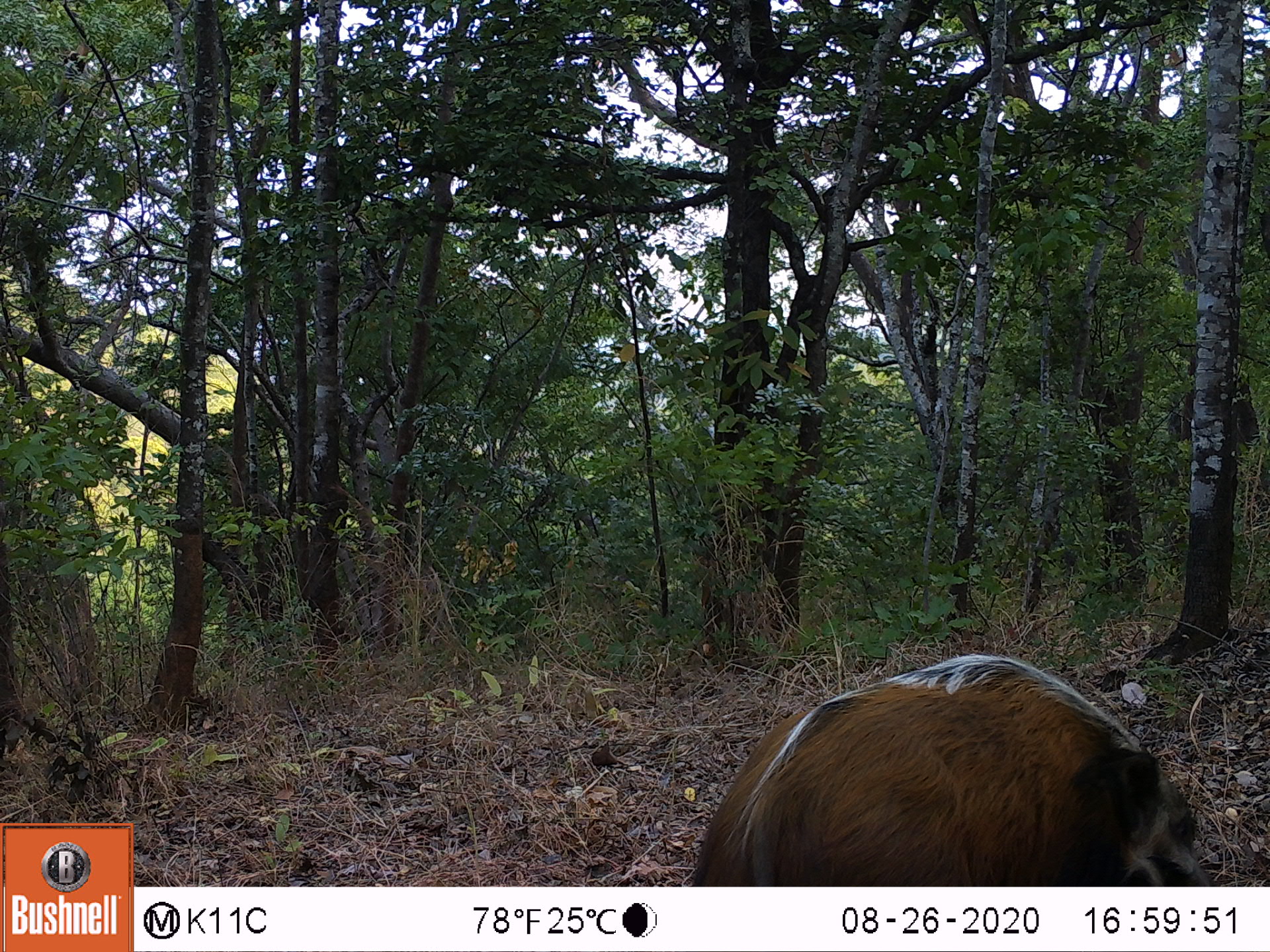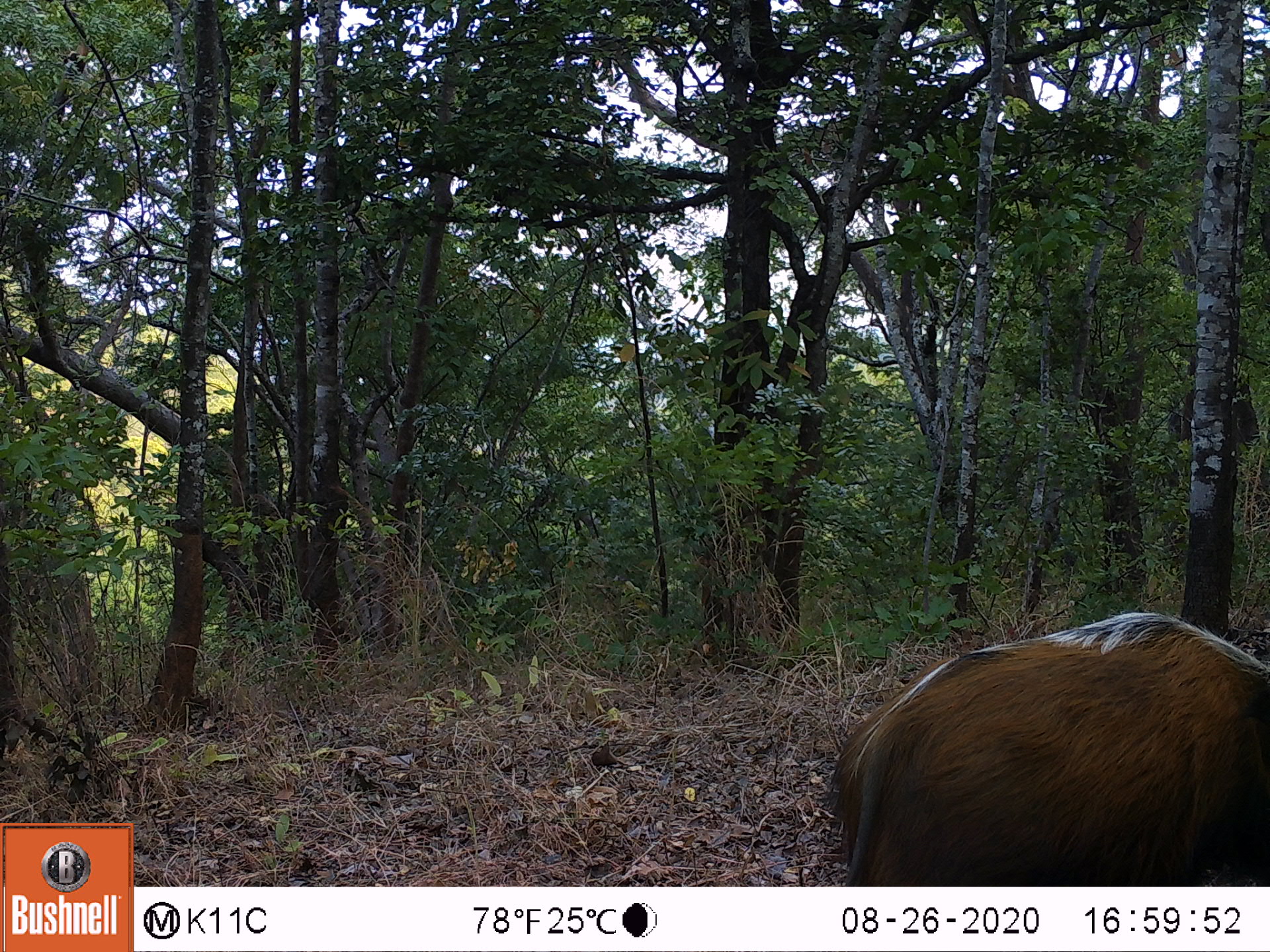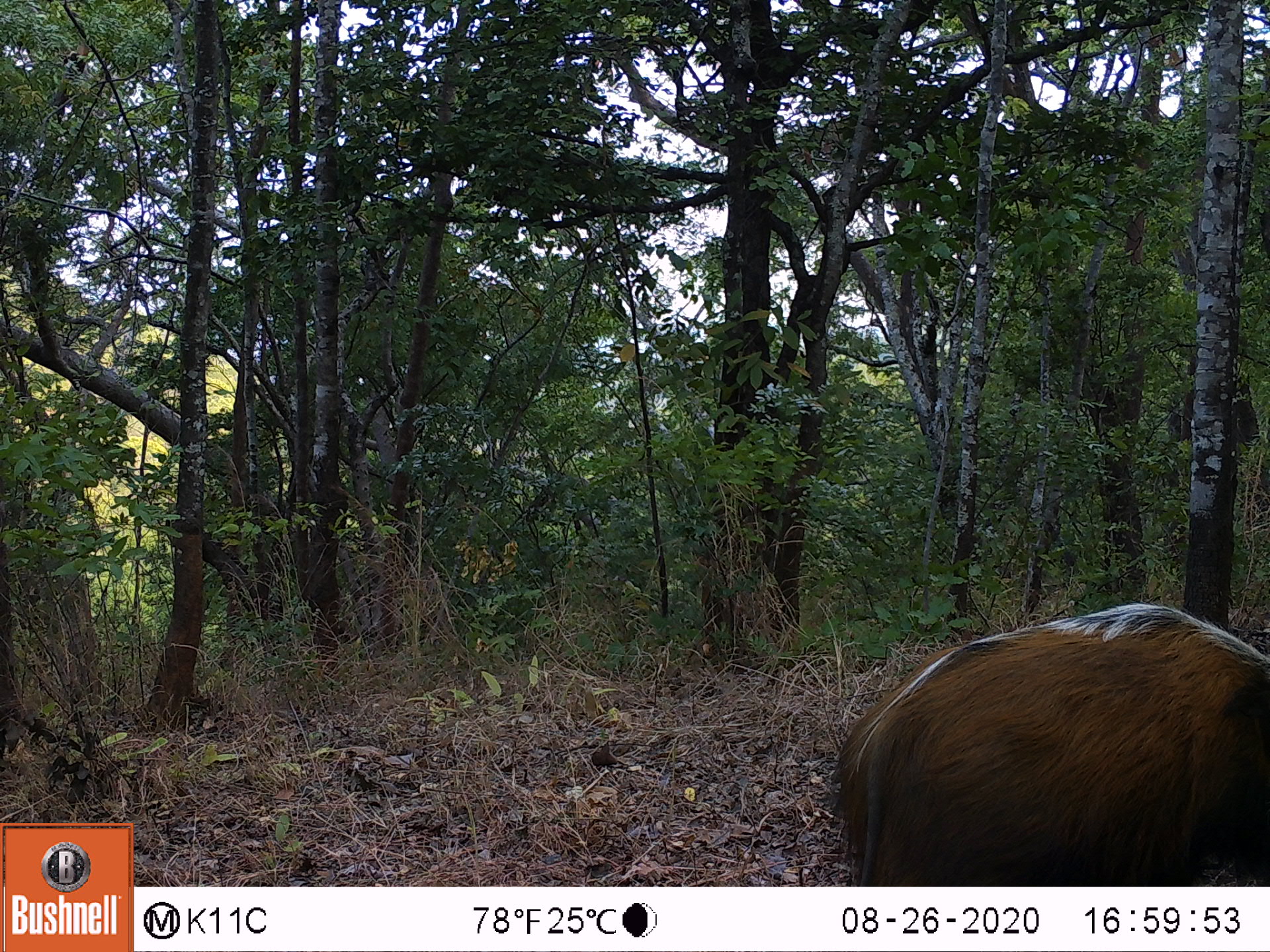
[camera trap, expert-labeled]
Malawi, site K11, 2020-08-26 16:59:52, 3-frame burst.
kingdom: Animalia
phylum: Chordata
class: Mammalia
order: Artiodactyla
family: Suidae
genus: Potamochoerus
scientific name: Potamochoerus larvatus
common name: bushpig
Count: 1.